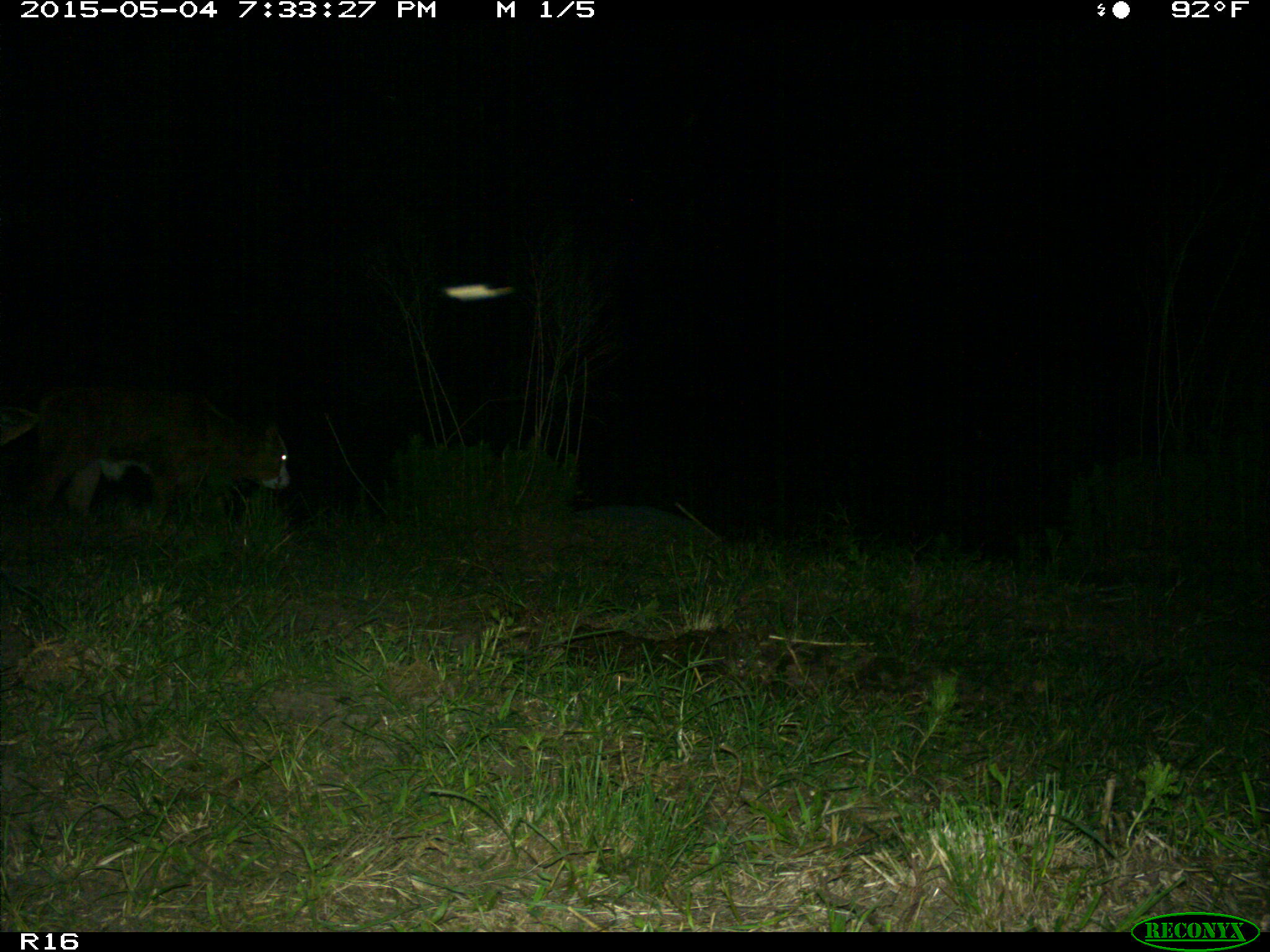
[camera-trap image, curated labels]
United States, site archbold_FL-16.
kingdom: Animalia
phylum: Chordata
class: Mammalia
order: Artiodactyla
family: Bovidae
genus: Bos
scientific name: Bos taurus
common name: domestic cow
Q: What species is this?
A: Bos taurus (domestic cow).